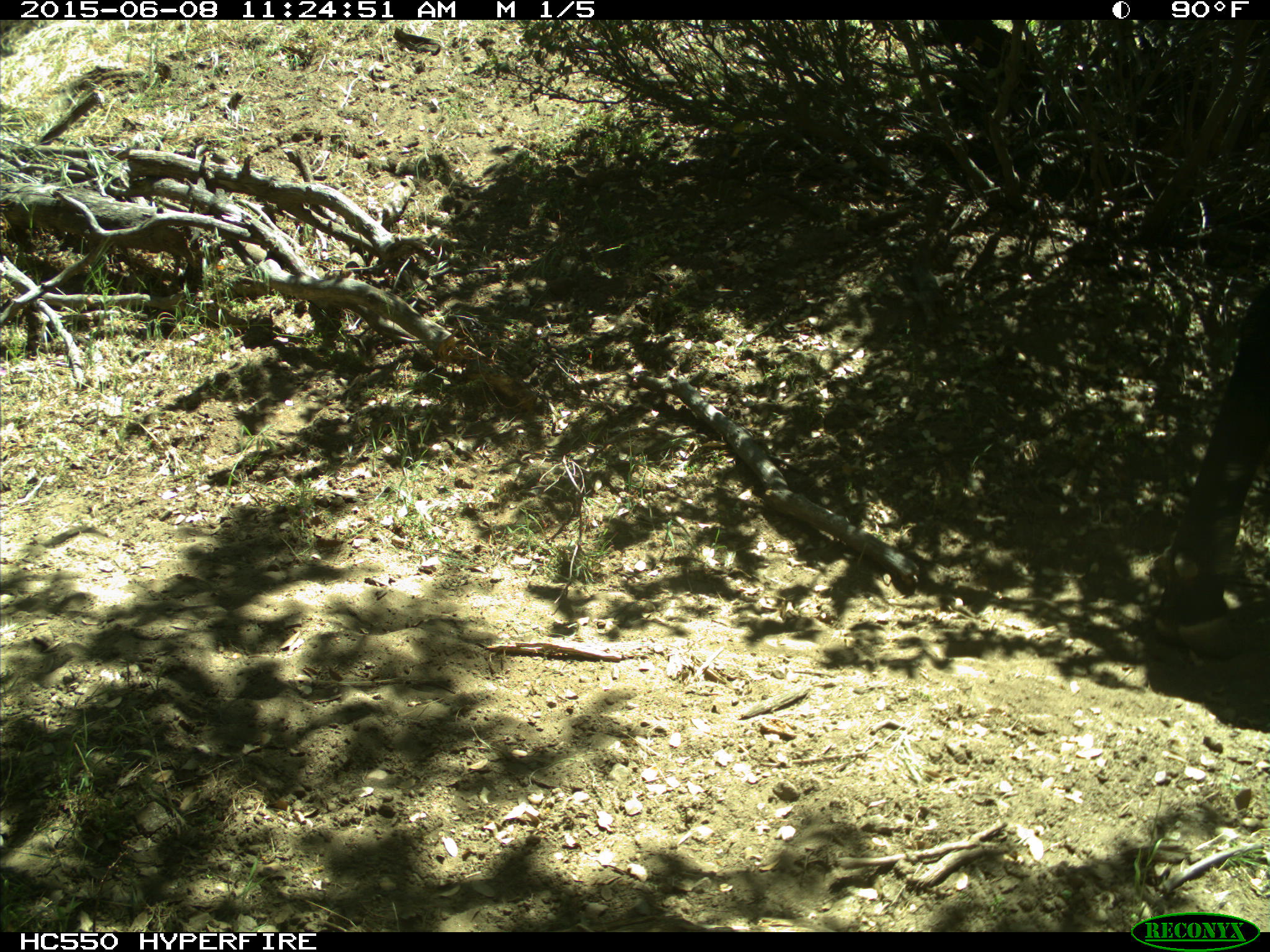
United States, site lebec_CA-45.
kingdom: Animalia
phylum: Chordata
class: Mammalia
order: Artiodactyla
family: Bovidae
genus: Bos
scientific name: Bos taurus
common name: domestic cow